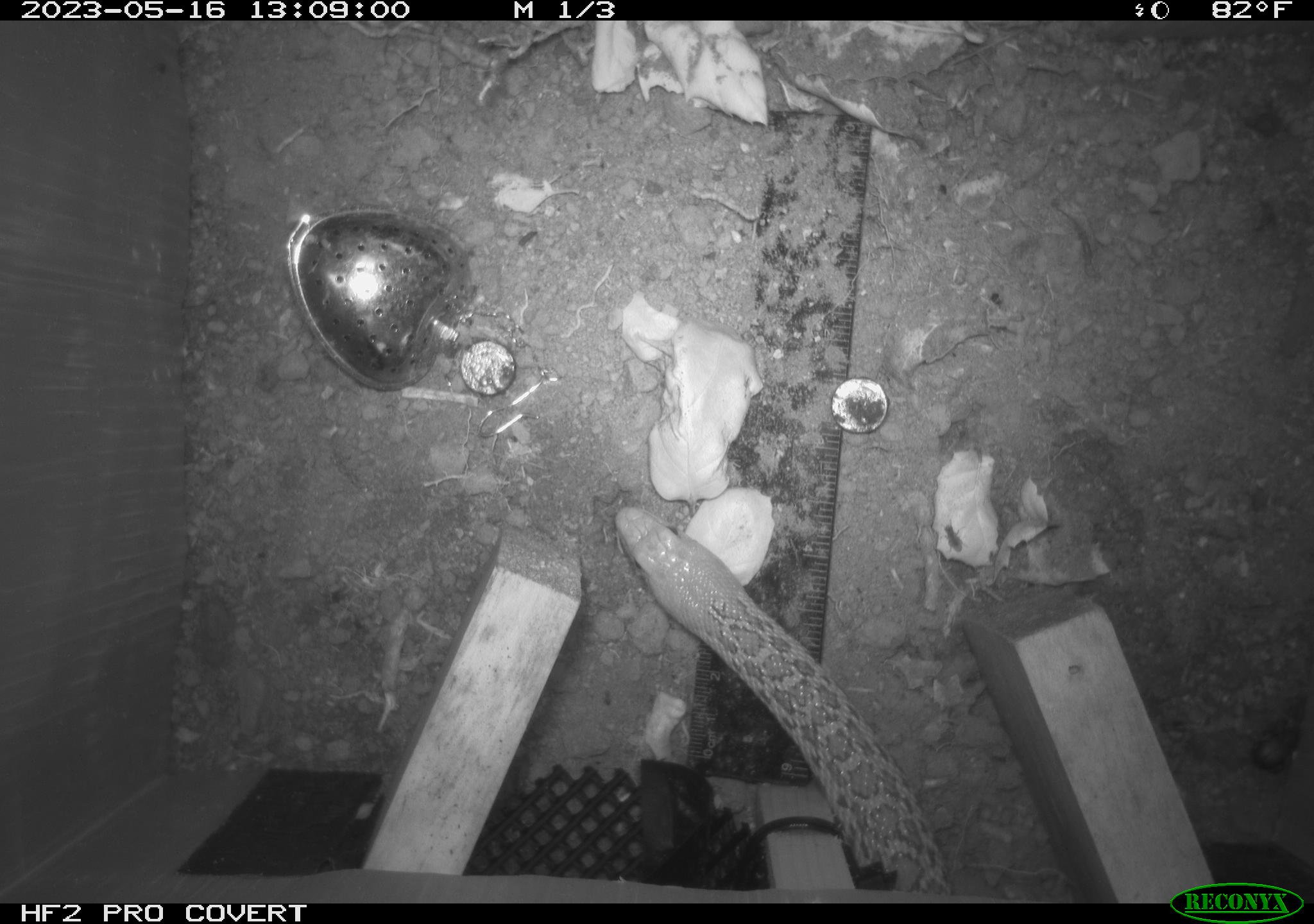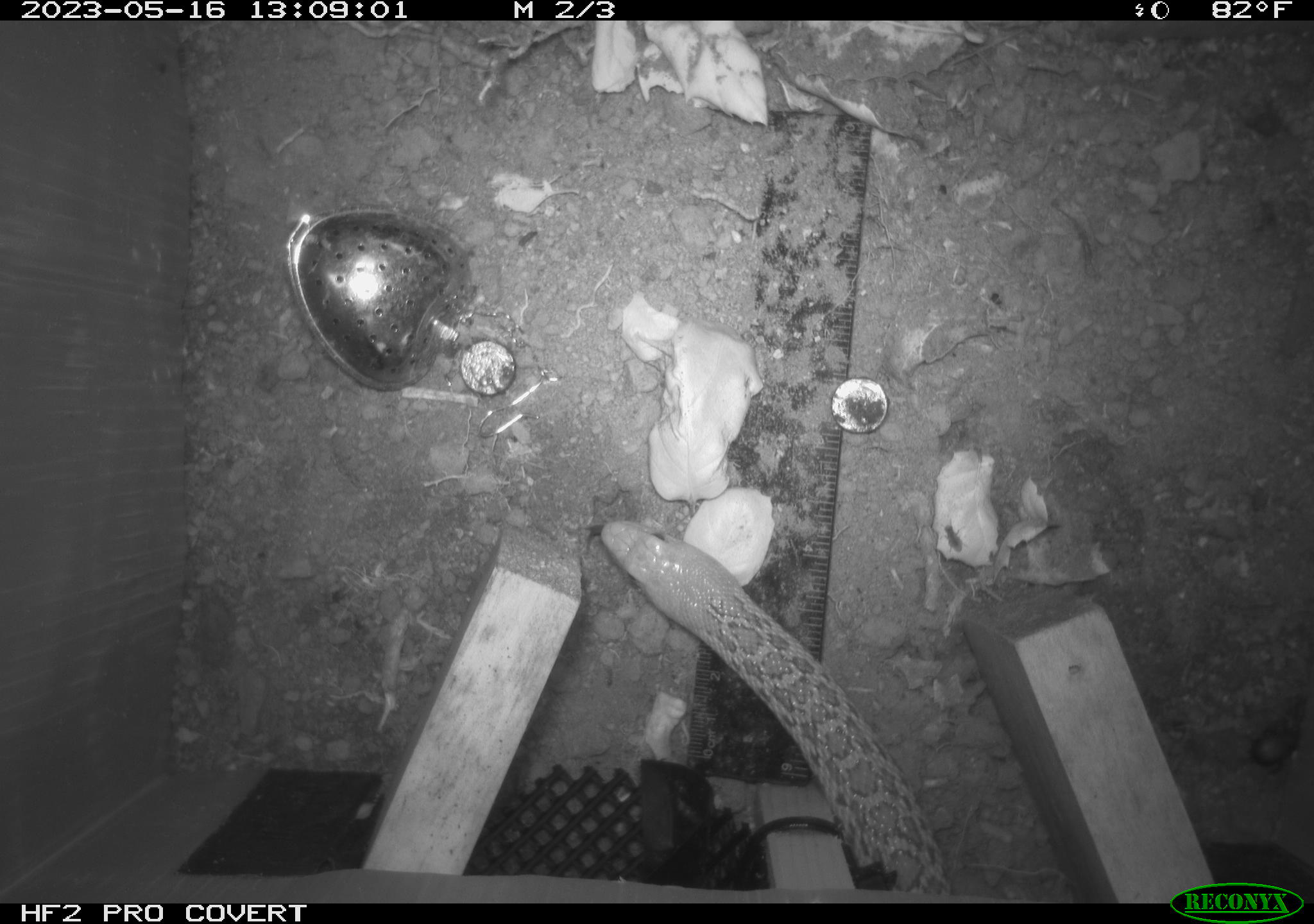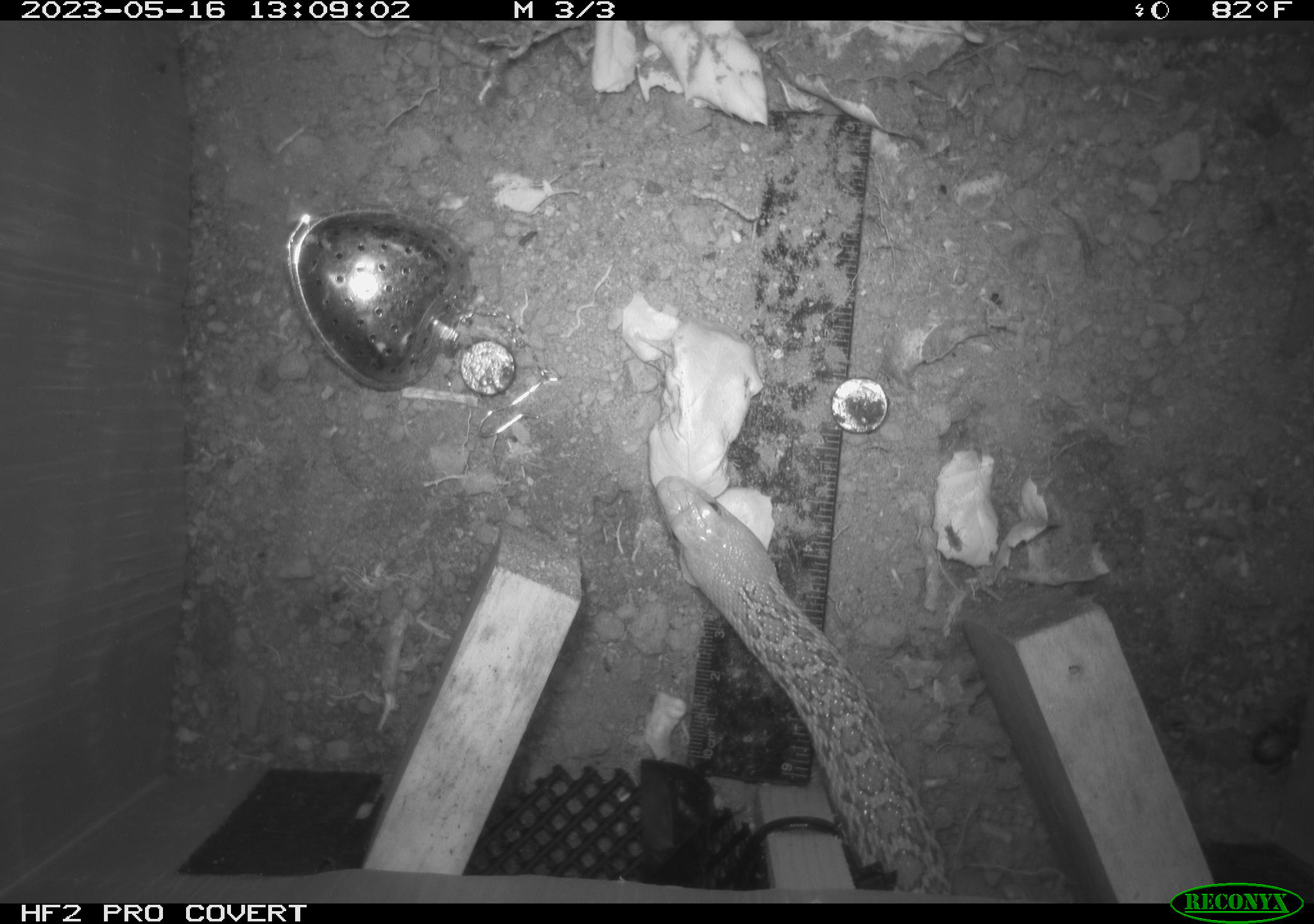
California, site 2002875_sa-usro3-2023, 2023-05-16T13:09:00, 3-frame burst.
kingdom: Animalia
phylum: Chordata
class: Reptilia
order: Squamata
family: Colubridae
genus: Pituophis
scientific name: Pituophis catenifer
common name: gophersnake